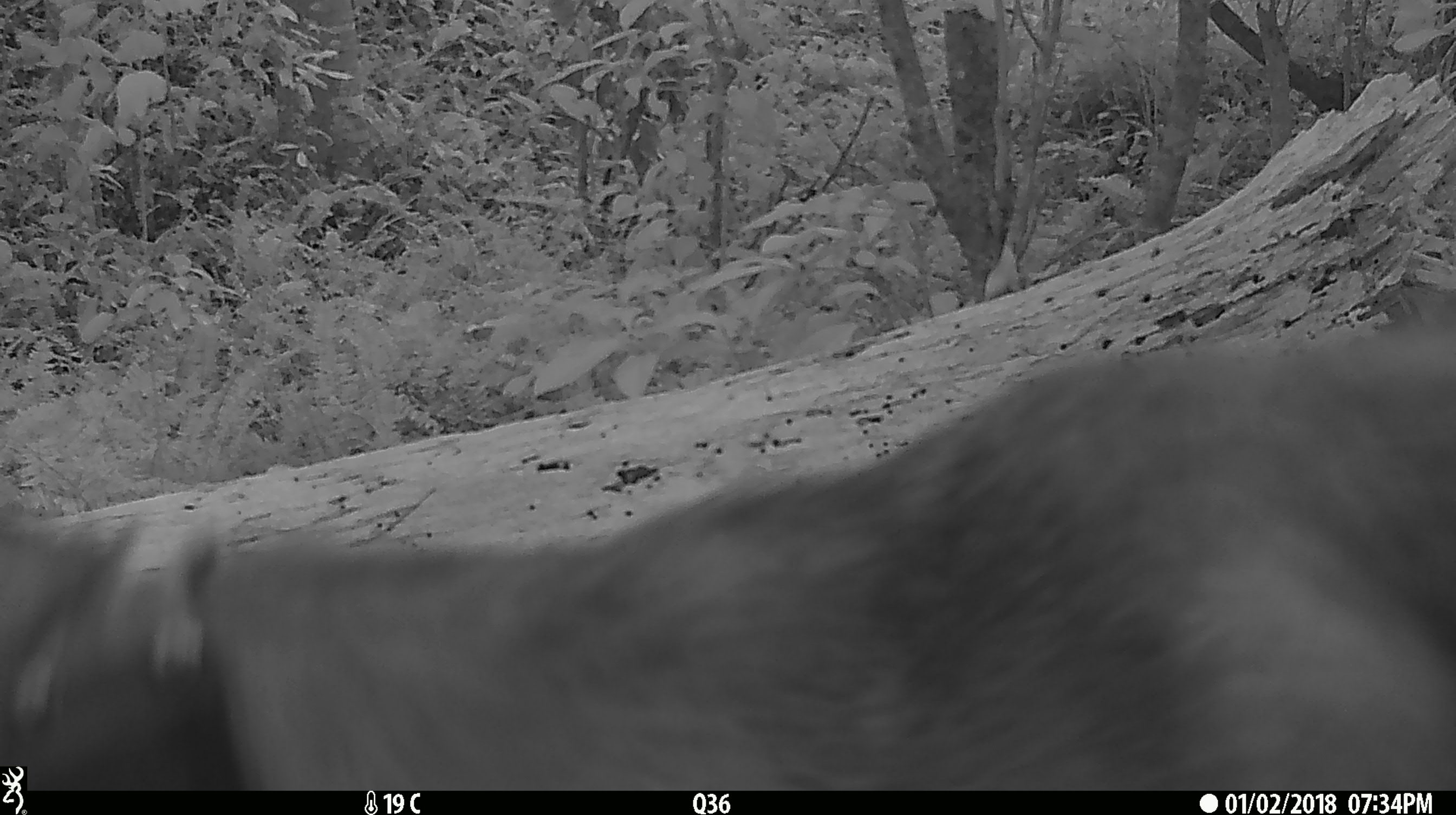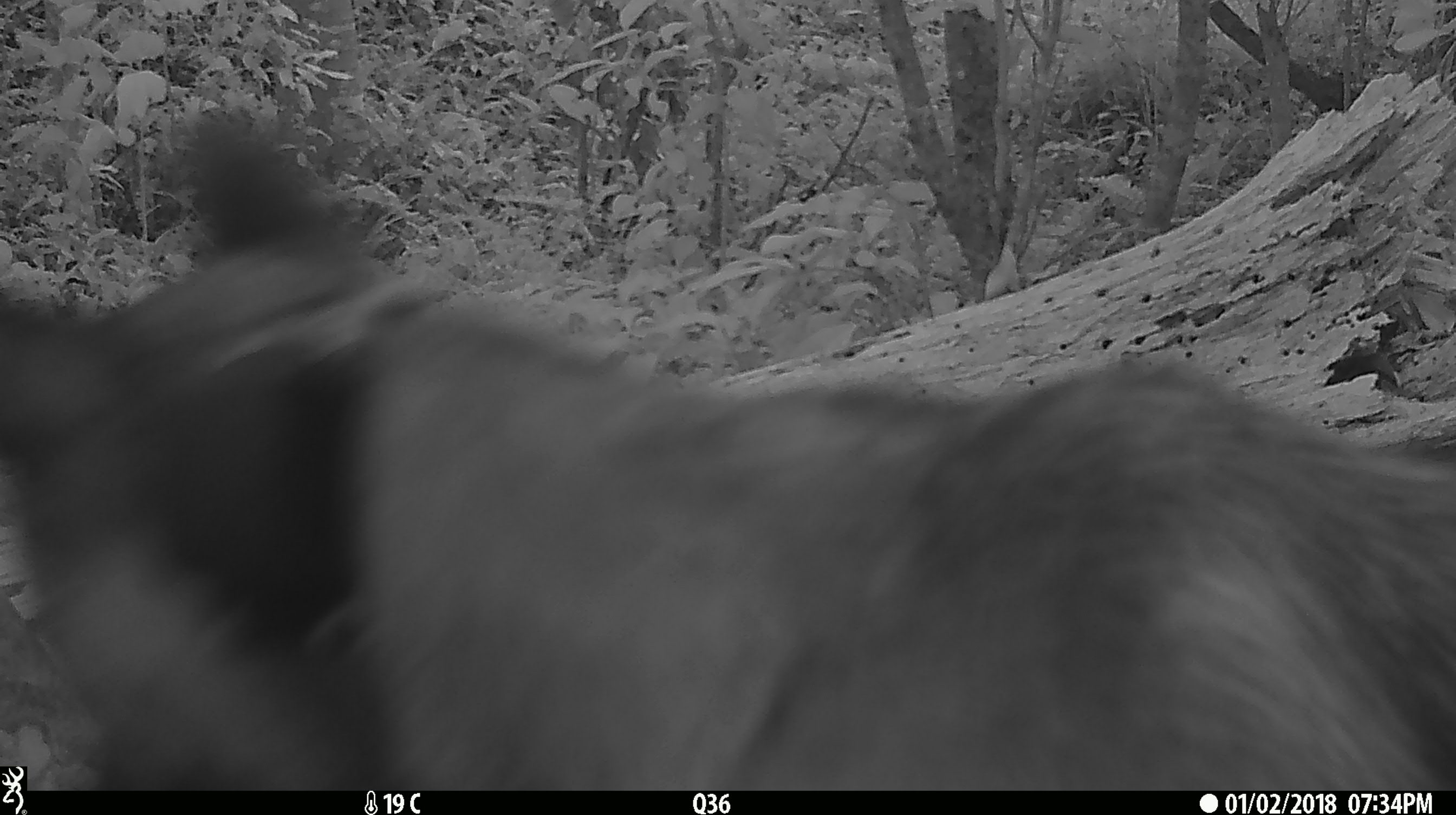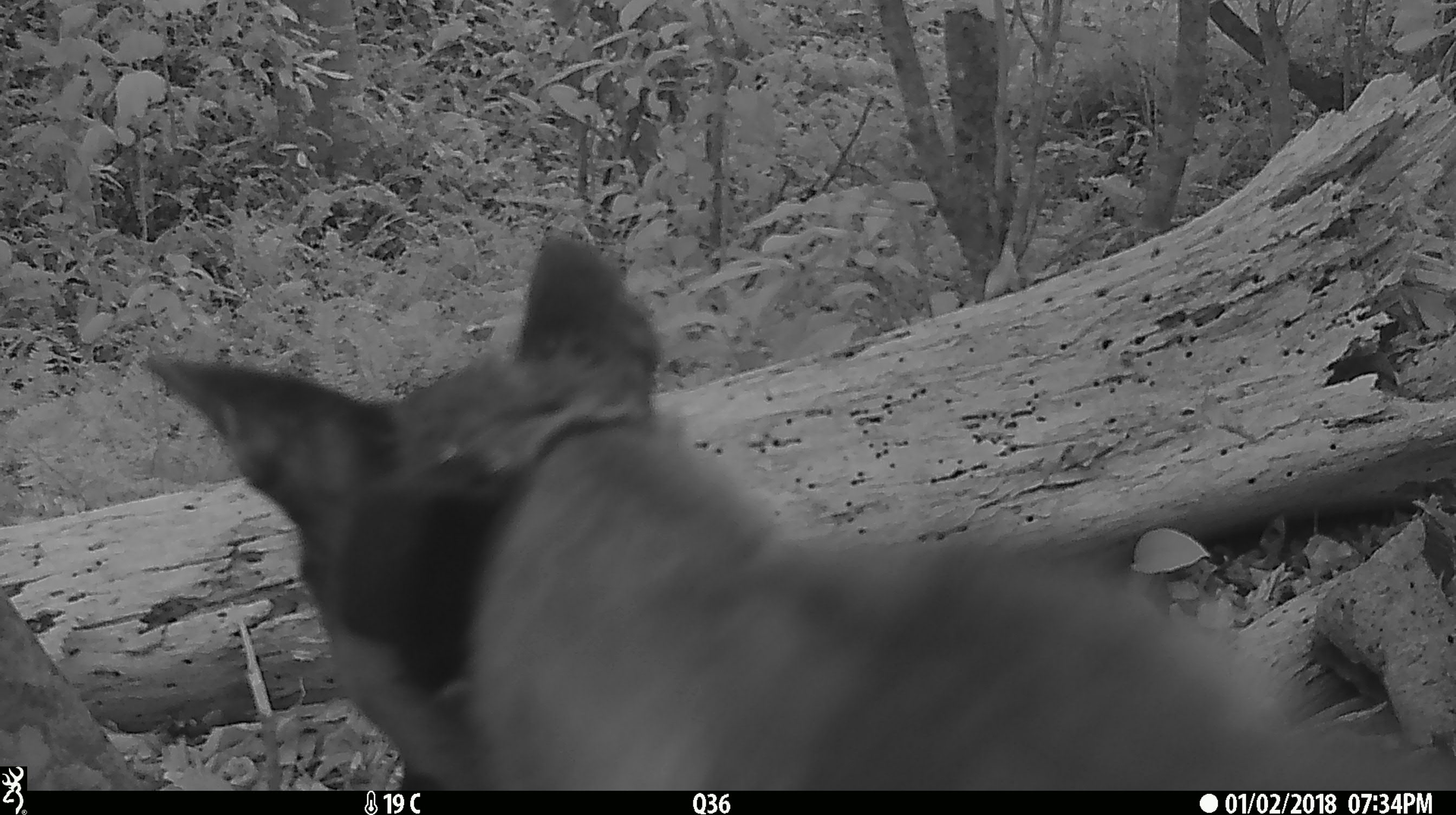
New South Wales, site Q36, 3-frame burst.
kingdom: Animalia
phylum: Chordata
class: Mammalia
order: Carnivora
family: Canidae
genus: Canis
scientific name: Canis familiaris dingo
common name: dingo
Dingo (Canis familiaris dingo).